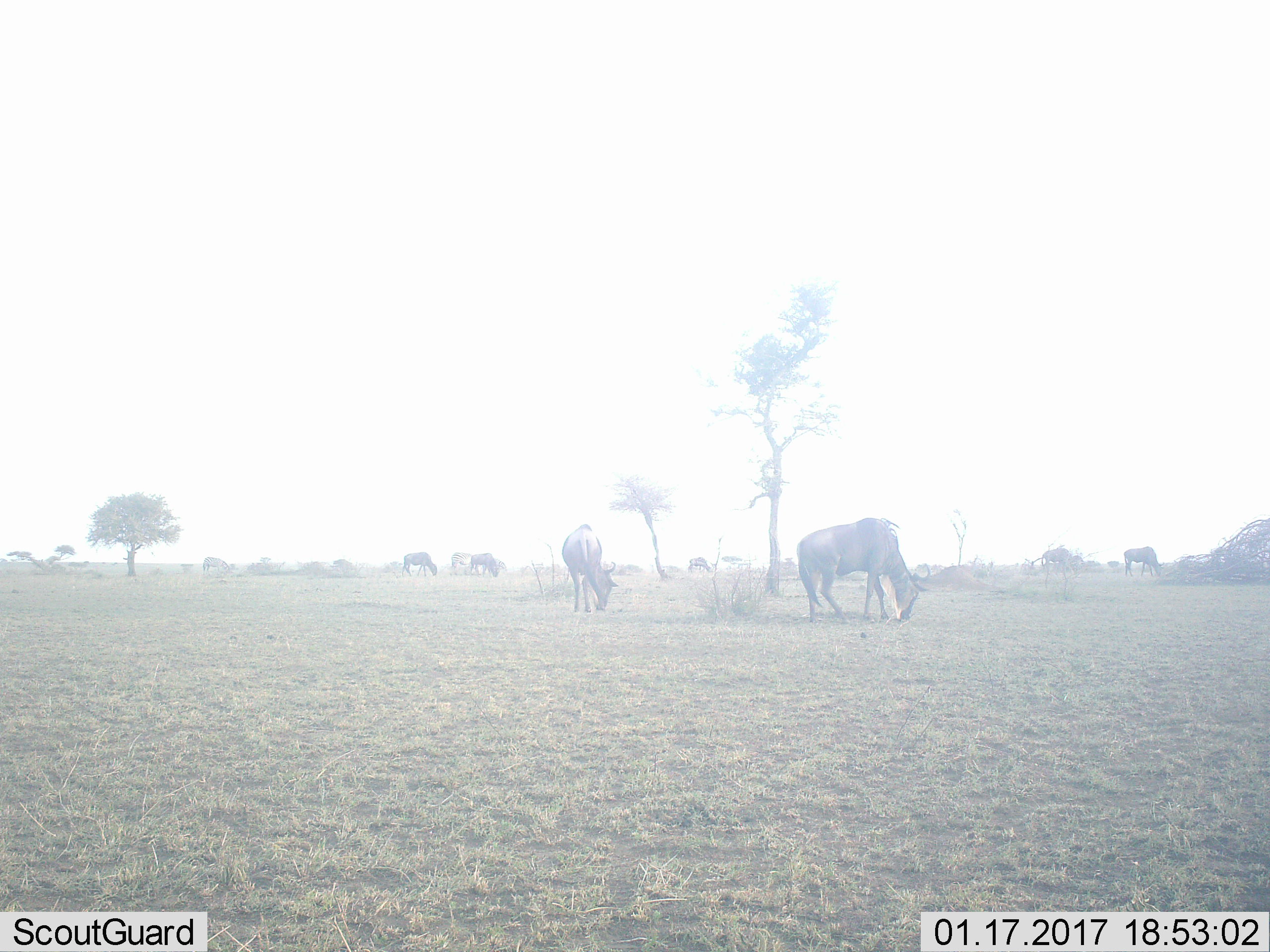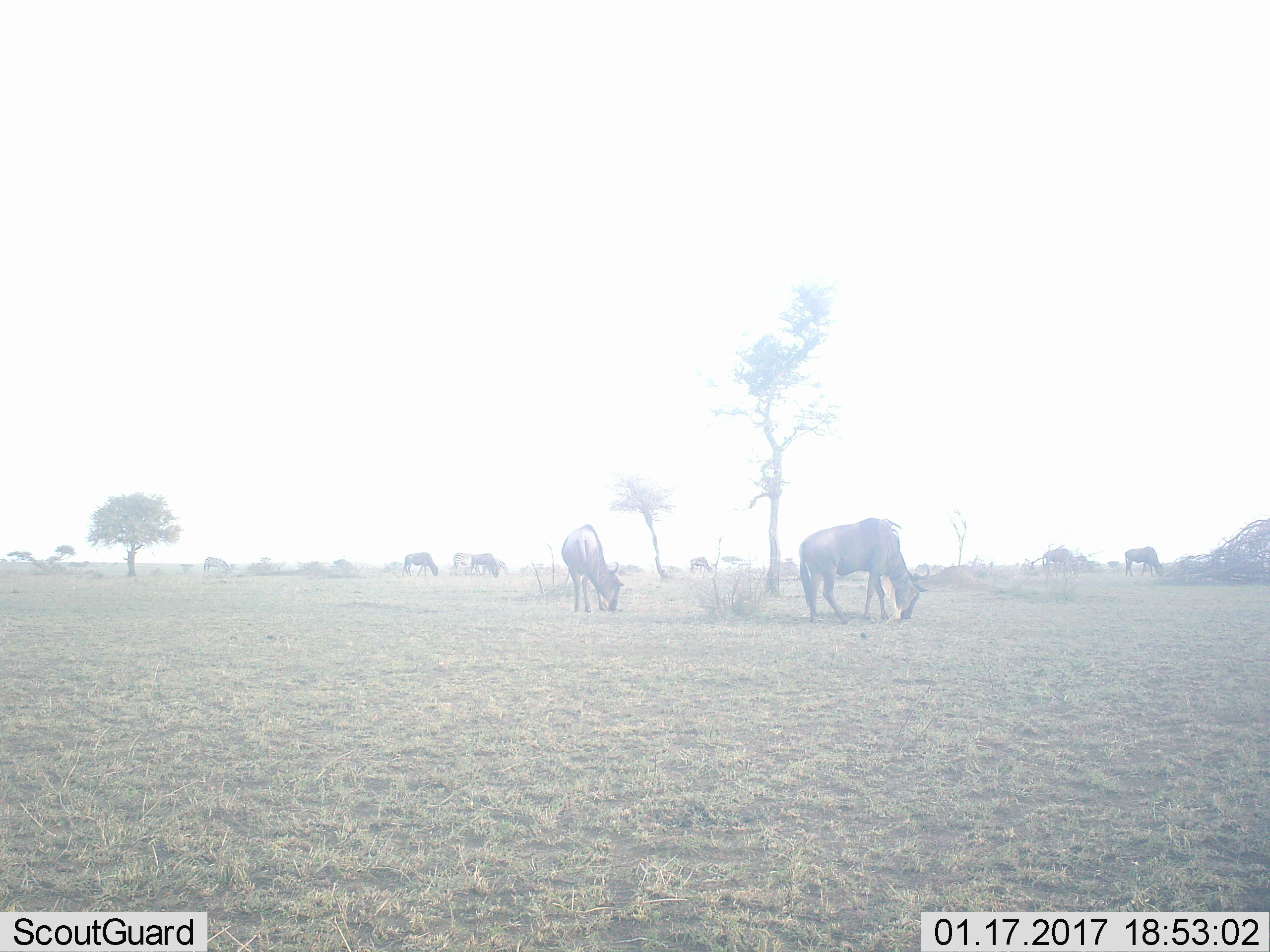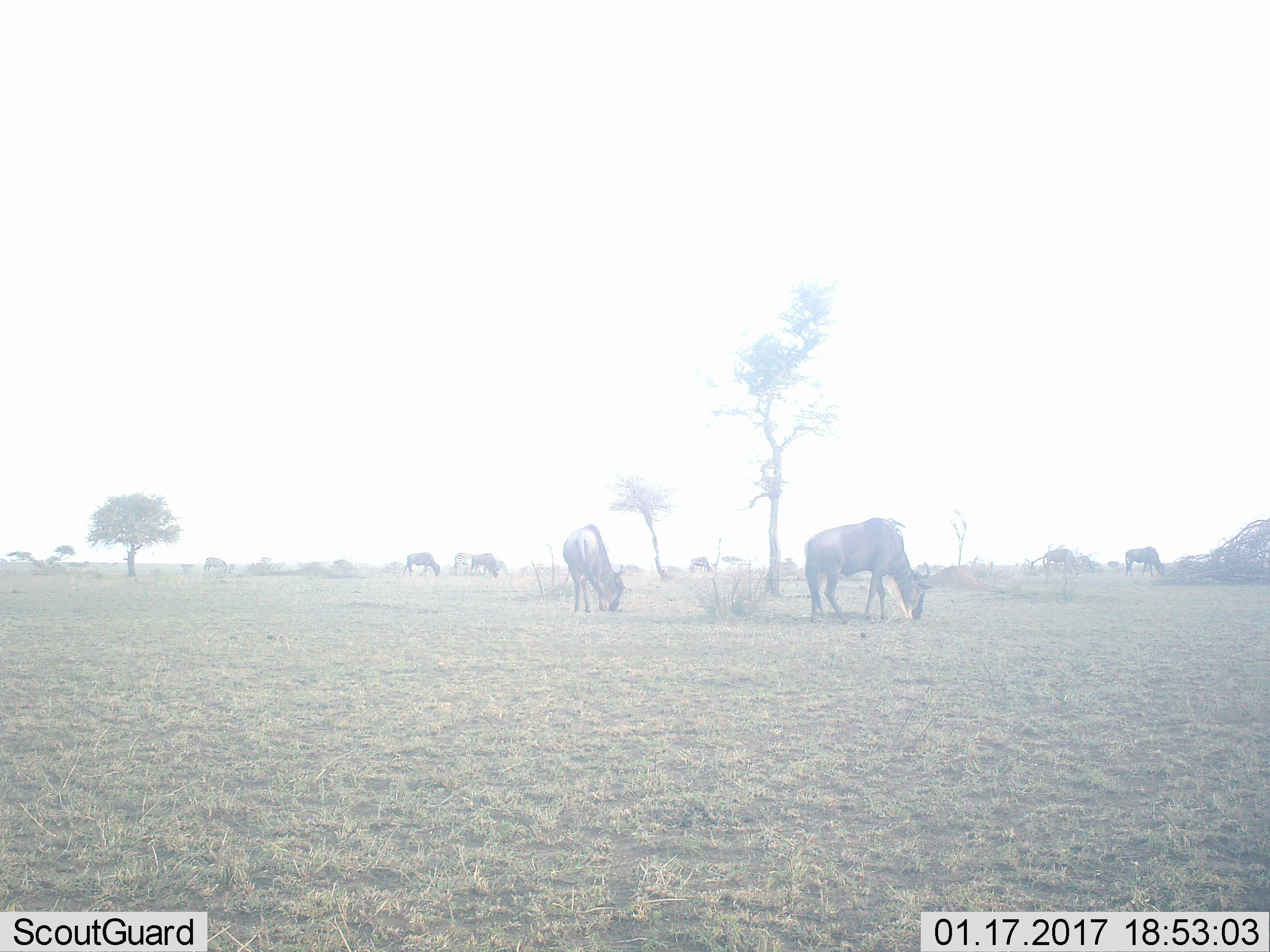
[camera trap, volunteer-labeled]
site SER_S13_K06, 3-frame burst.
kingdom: Animalia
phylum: Chordata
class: Mammalia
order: Artiodactyla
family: Bovidae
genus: Connochaetes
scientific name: Connochaetes taurinus taurinus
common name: blue wildebeest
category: wildebeestblue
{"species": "wildebeestblue (blue wildebeest) (Connochaetes taurinus taurinus)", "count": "8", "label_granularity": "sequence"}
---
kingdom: Animalia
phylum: Chordata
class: Mammalia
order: Perissodactyla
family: Equidae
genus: Equus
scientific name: Equus quagga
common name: plains zebra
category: zebraplains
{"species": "zebraplains (plains zebra) (Equus quagga)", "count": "2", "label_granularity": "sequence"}